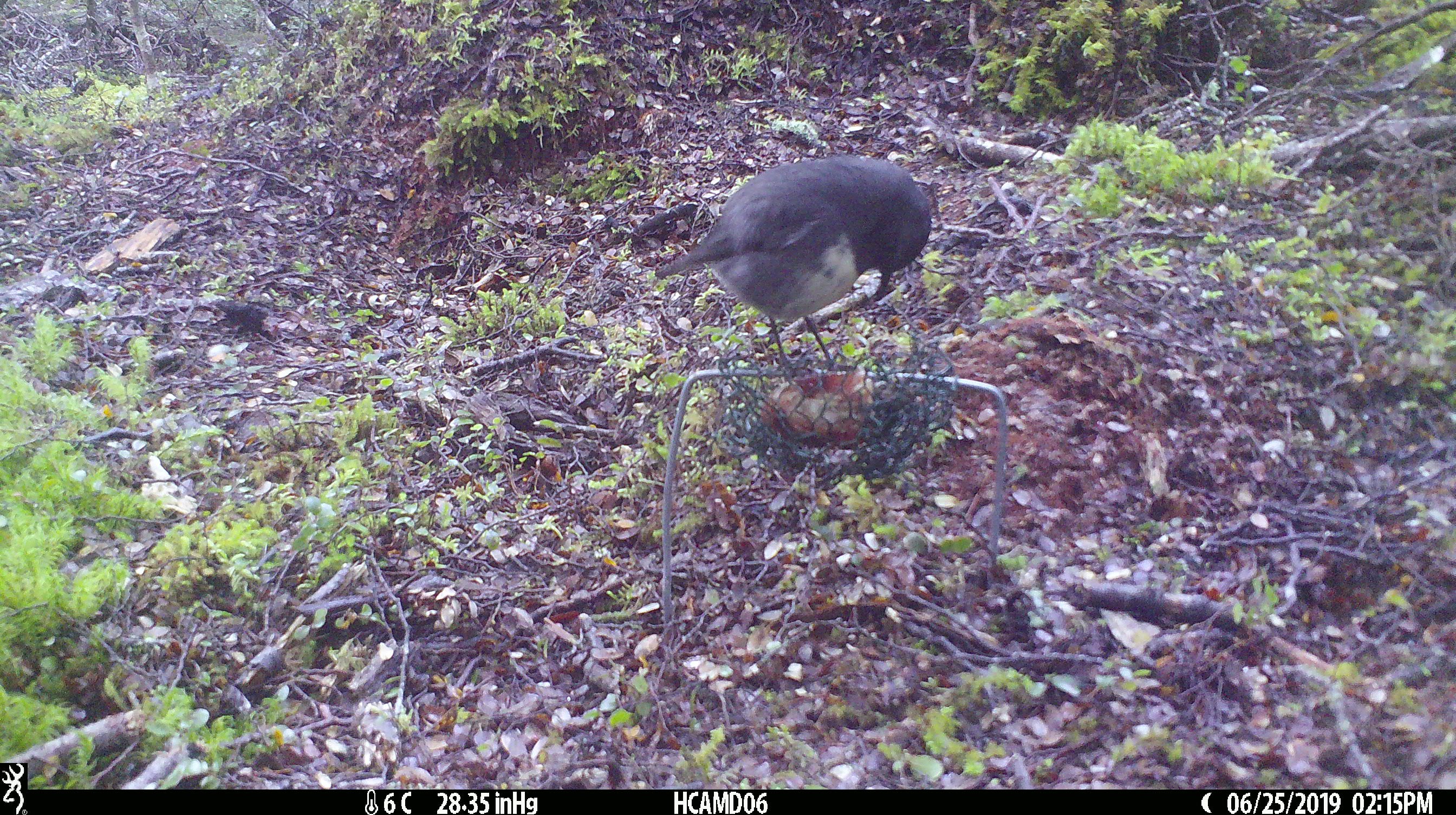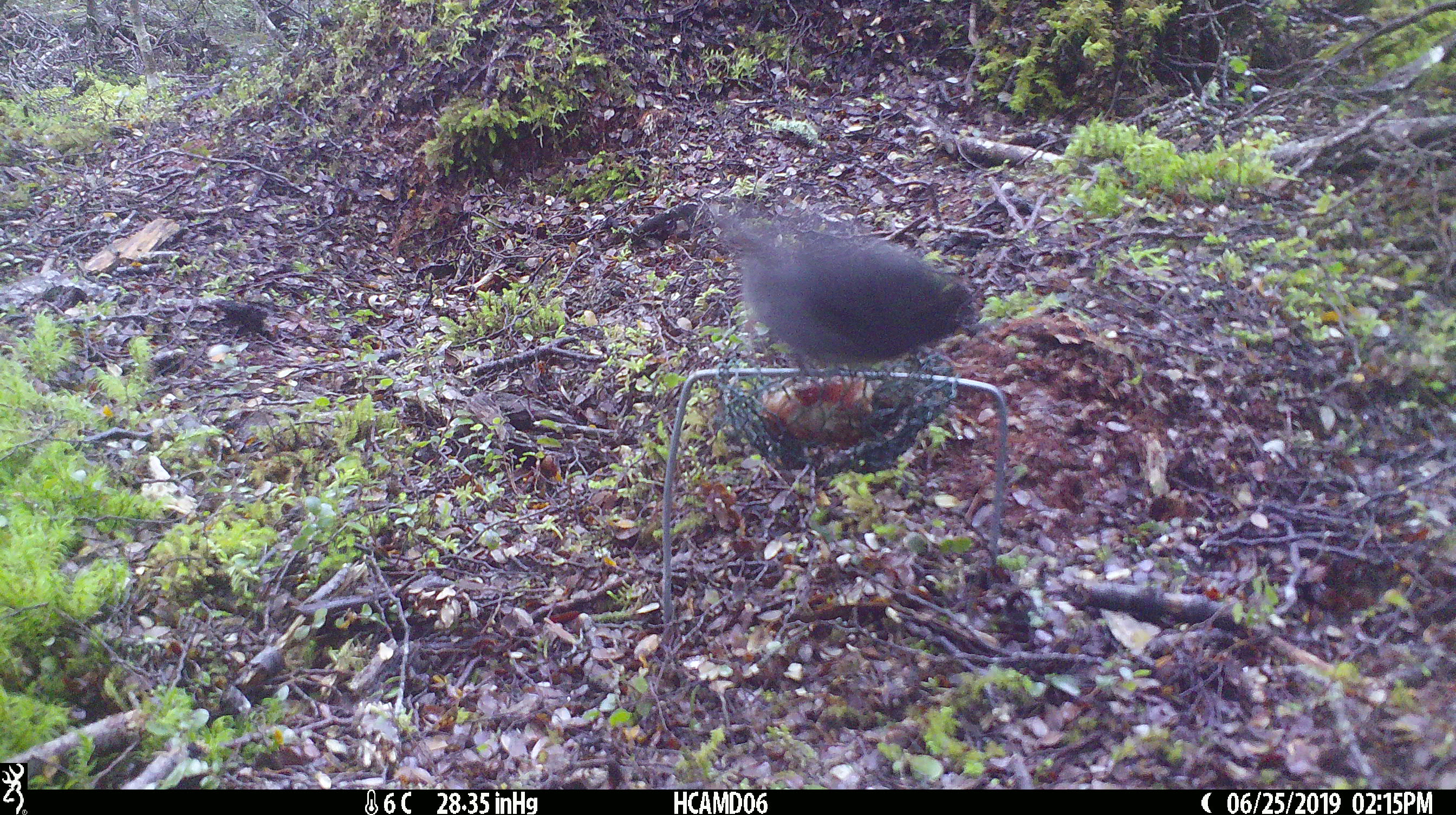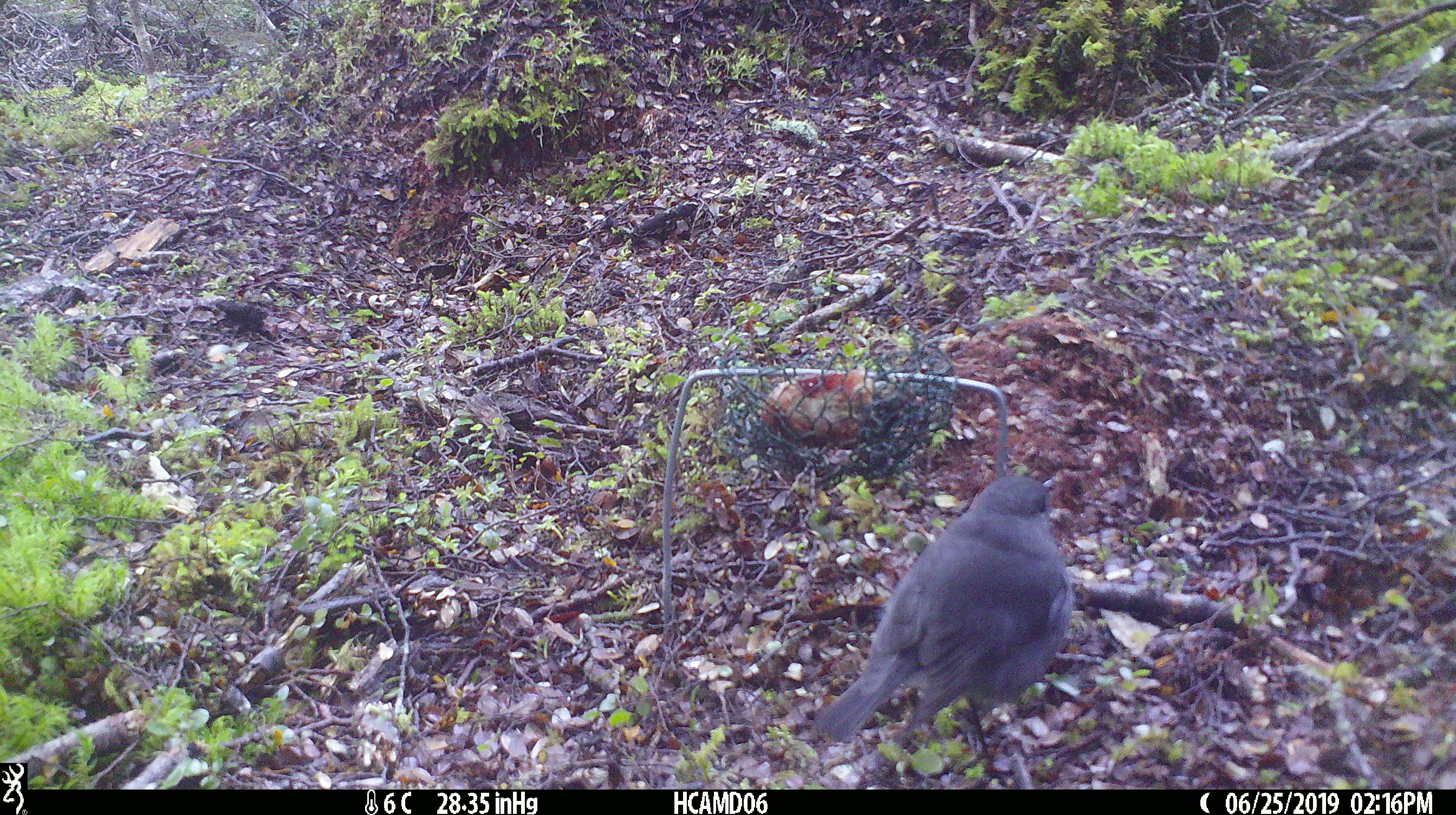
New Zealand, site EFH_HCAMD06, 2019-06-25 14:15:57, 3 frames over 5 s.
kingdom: Animalia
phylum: Chordata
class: Aves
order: Passeriformes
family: Petroicidae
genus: Petroica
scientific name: Petroica australis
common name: new zealand robin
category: robin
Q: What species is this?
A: Robin (new zealand robin) (Petroica australis).